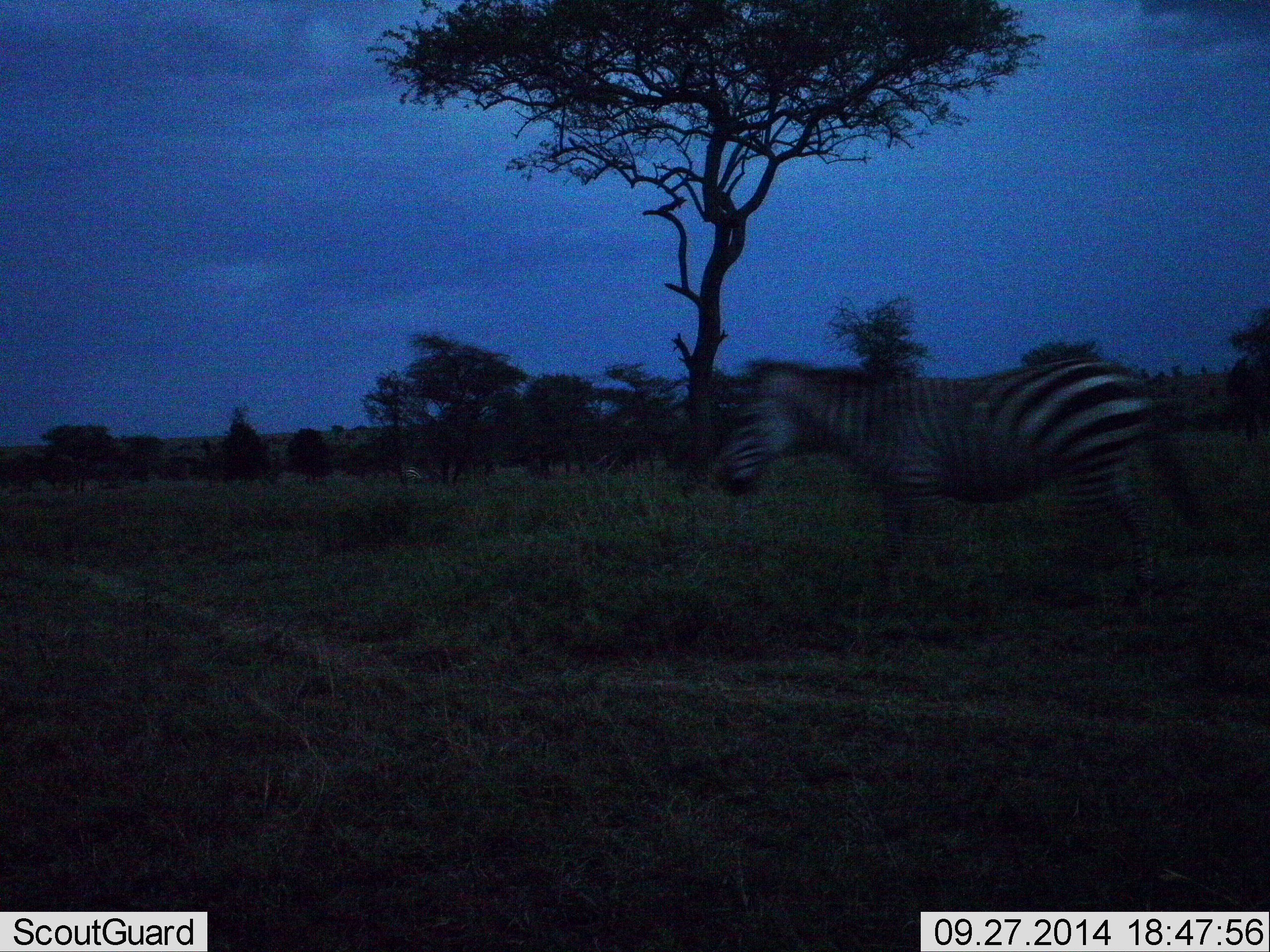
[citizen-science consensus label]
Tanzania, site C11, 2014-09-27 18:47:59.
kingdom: Animalia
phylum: Chordata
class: Mammalia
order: Perissodactyla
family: Equidae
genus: Equus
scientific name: Equus quagga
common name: plains zebra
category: zebra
Zebra (plains zebra) (Equus quagga), count 1. Behavior (volunteer vote fractions): standing 40%, resting 0%, moving 60%, interacting 0%. Young present (vote fraction): 0%. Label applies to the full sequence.